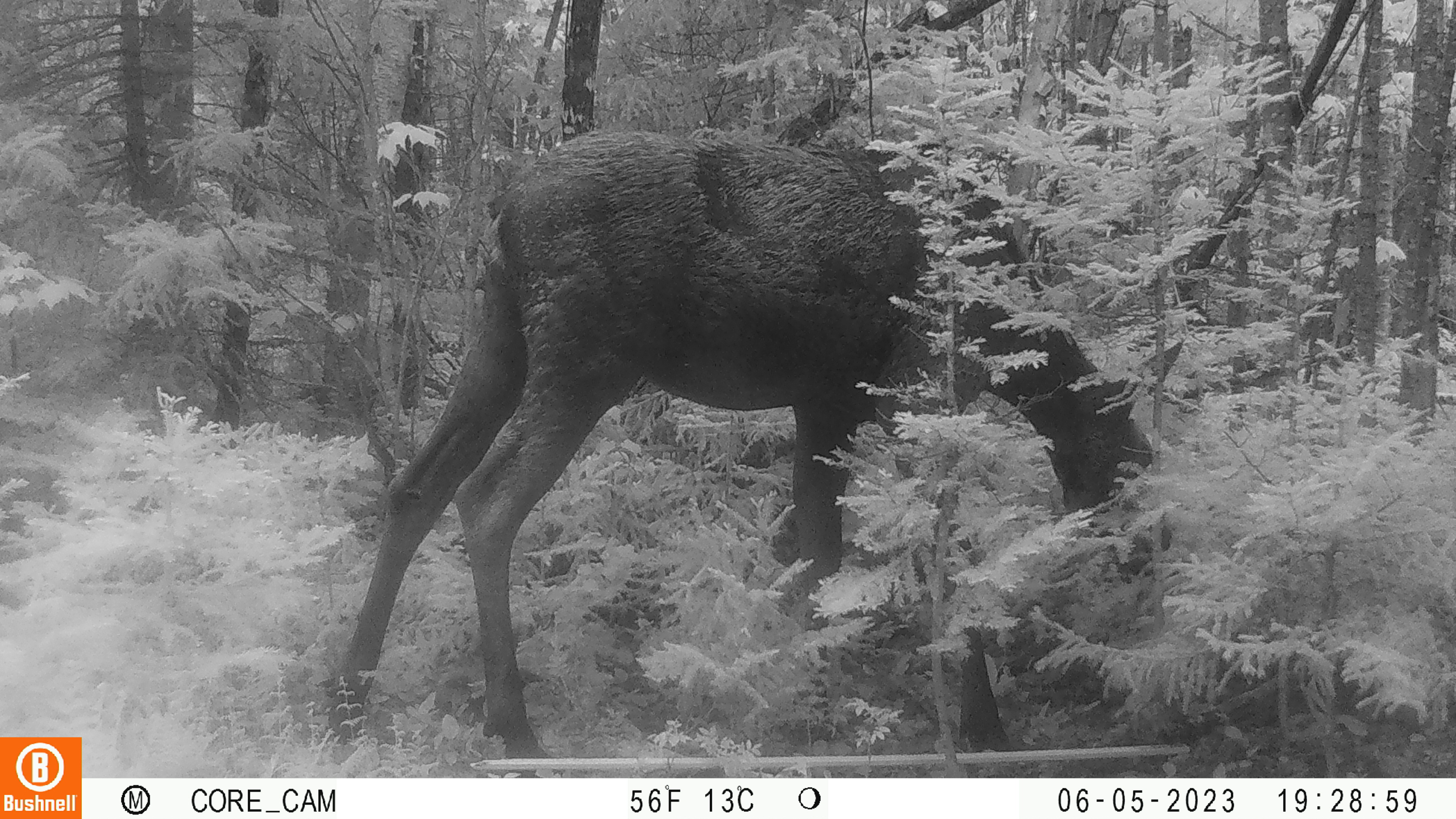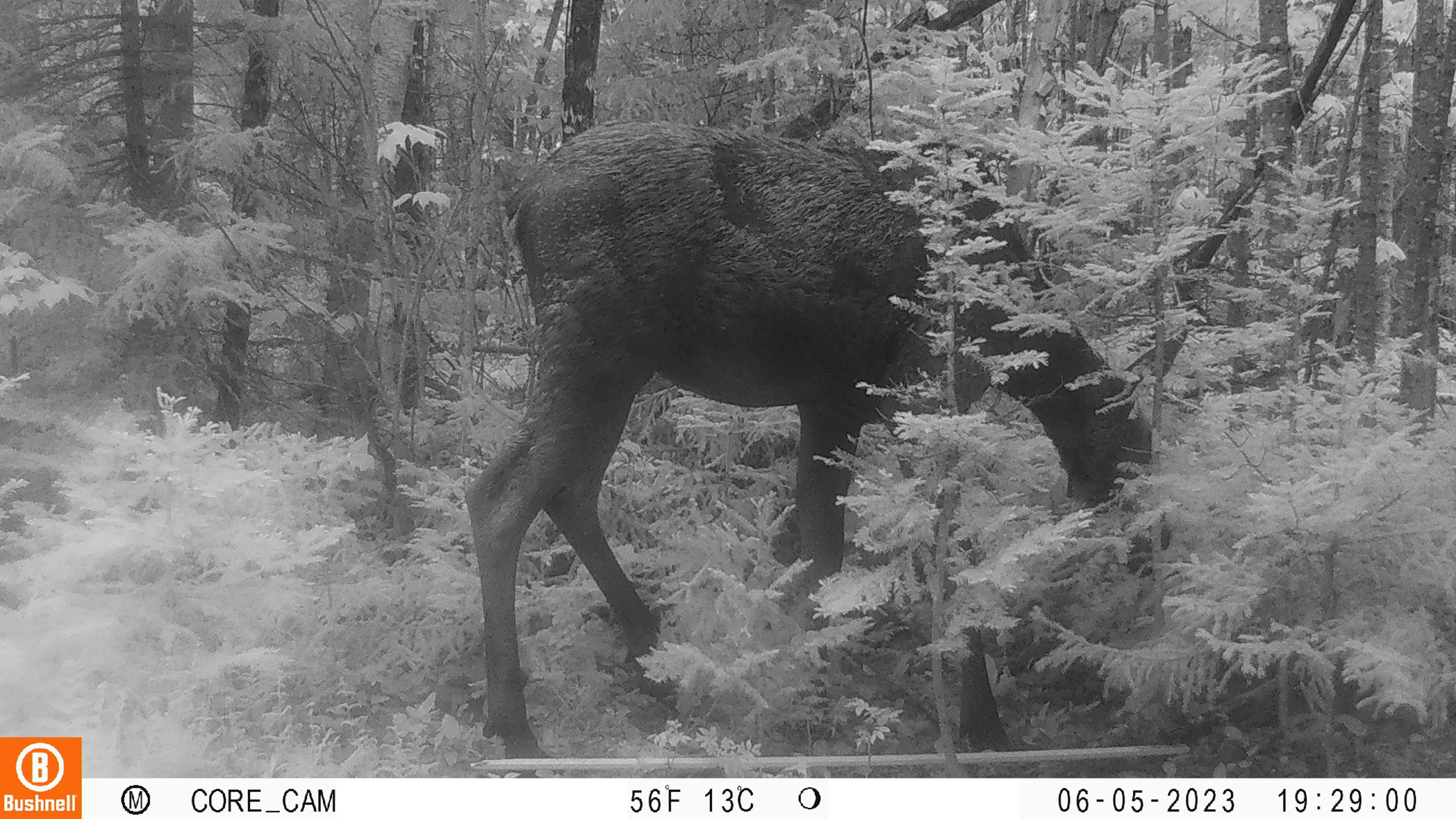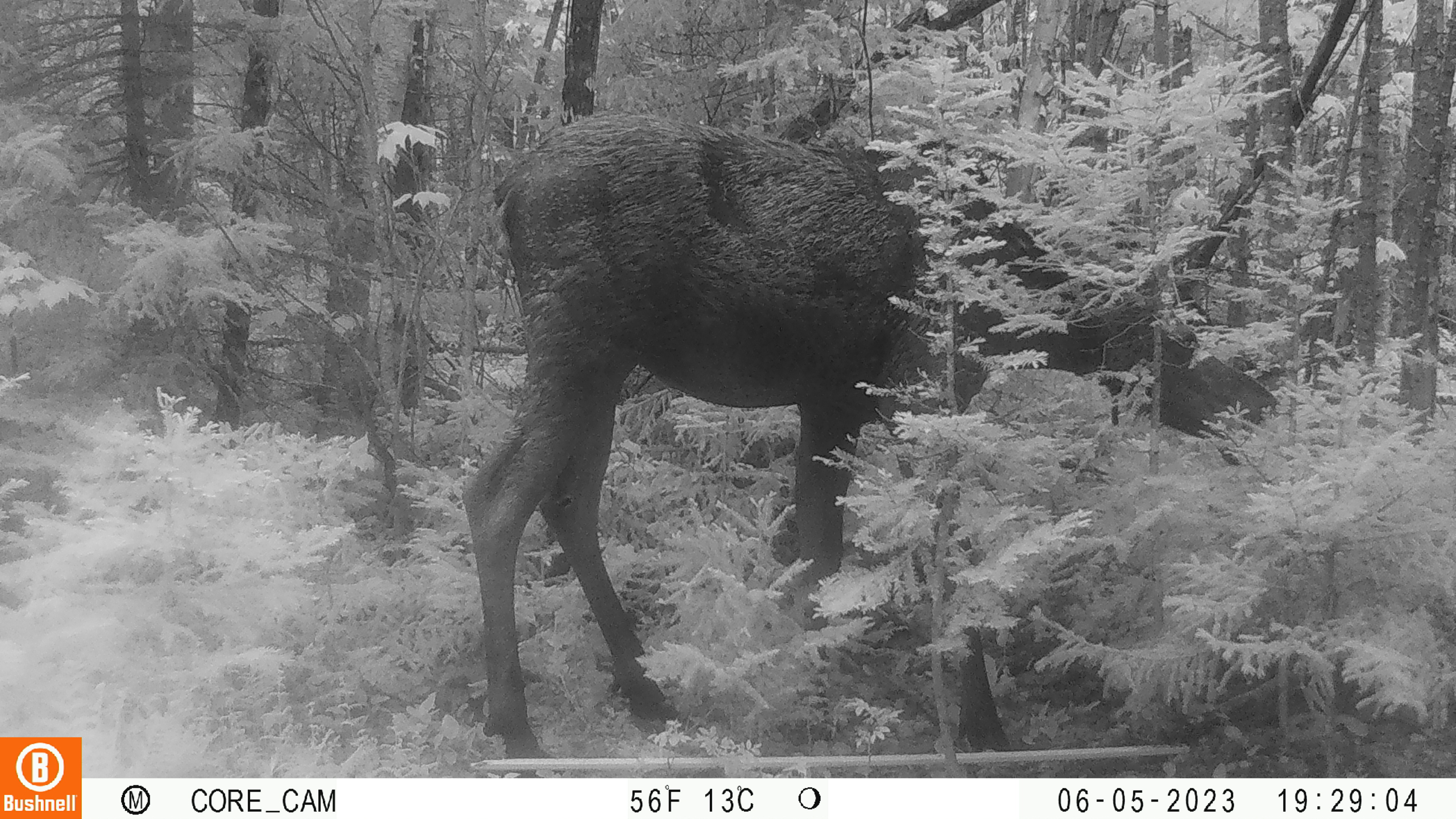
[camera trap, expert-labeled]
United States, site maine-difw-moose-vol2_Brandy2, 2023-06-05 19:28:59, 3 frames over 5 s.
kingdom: Animalia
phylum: Chordata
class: Mammalia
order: Artiodactyla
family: Cervidae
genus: Alces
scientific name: Alces alces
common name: moose